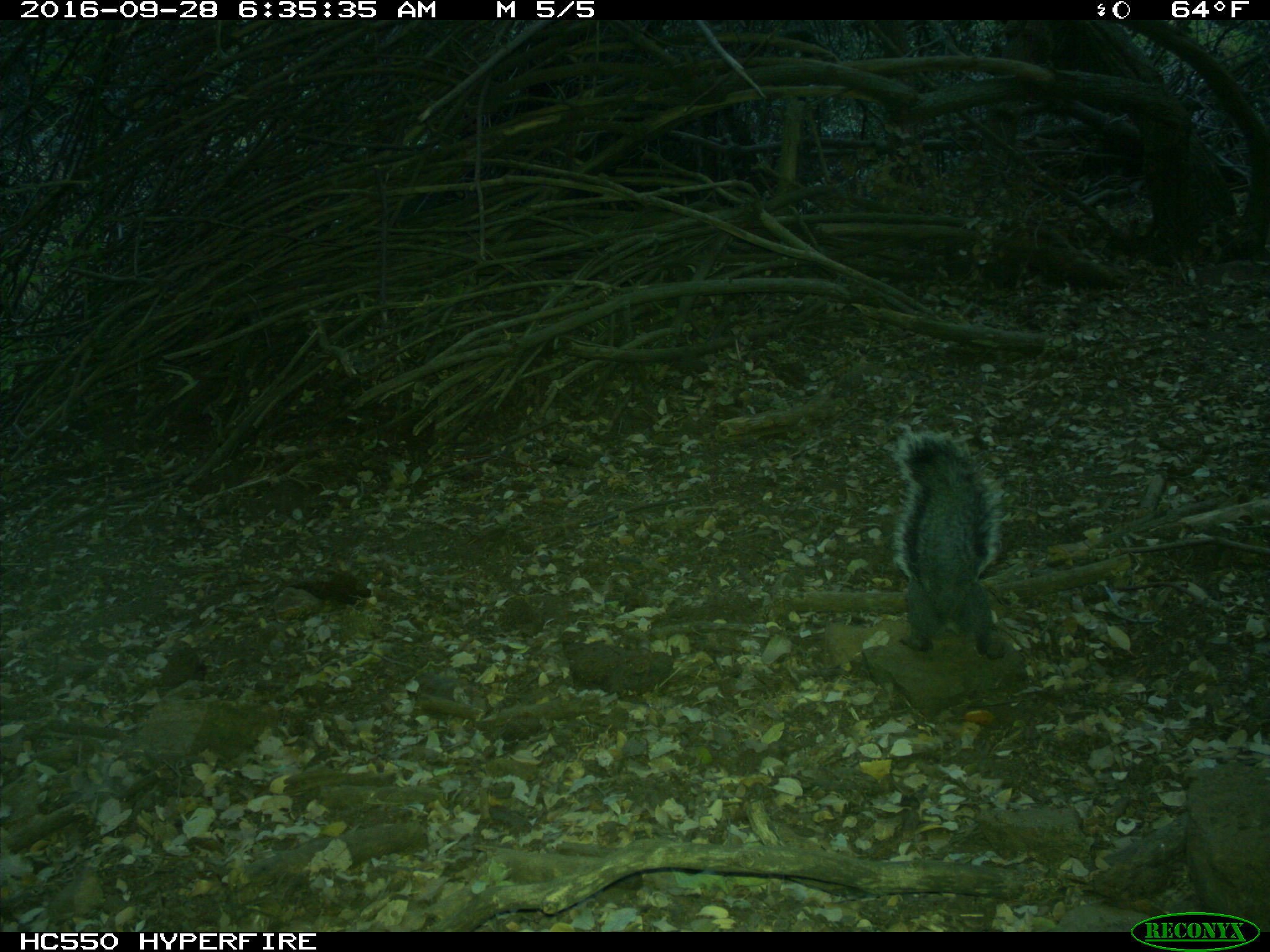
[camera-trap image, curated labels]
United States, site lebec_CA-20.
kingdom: Animalia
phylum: Chordata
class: Mammalia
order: Rodentia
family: Sciuridae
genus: Sciurus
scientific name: Sciurus carolinensis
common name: eastern gray squirrel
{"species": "Sciurus carolinensis (eastern gray squirrel)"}